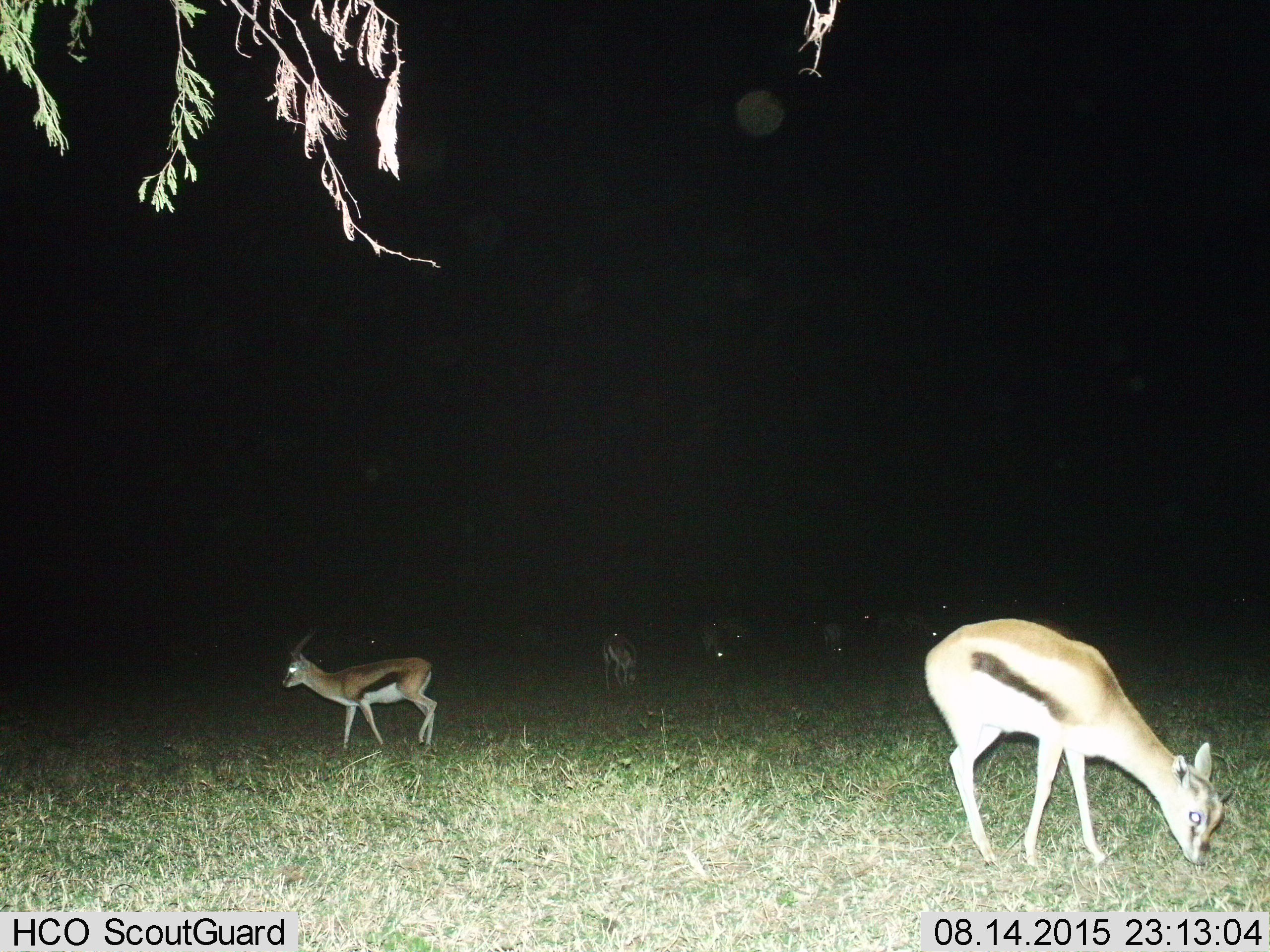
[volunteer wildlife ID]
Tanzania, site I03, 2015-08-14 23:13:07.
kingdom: Animalia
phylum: Chordata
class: Mammalia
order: Artiodactyla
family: Bovidae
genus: Eudorcas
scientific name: Eudorcas thomsonii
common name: thomson's gazelle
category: gazellethomsons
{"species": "gazellethomsons (thomson's gazelle) (Eudorcas thomsonii)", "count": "11-50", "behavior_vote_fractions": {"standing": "62%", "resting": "12%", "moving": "25%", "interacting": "12%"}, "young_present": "0%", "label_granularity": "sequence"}